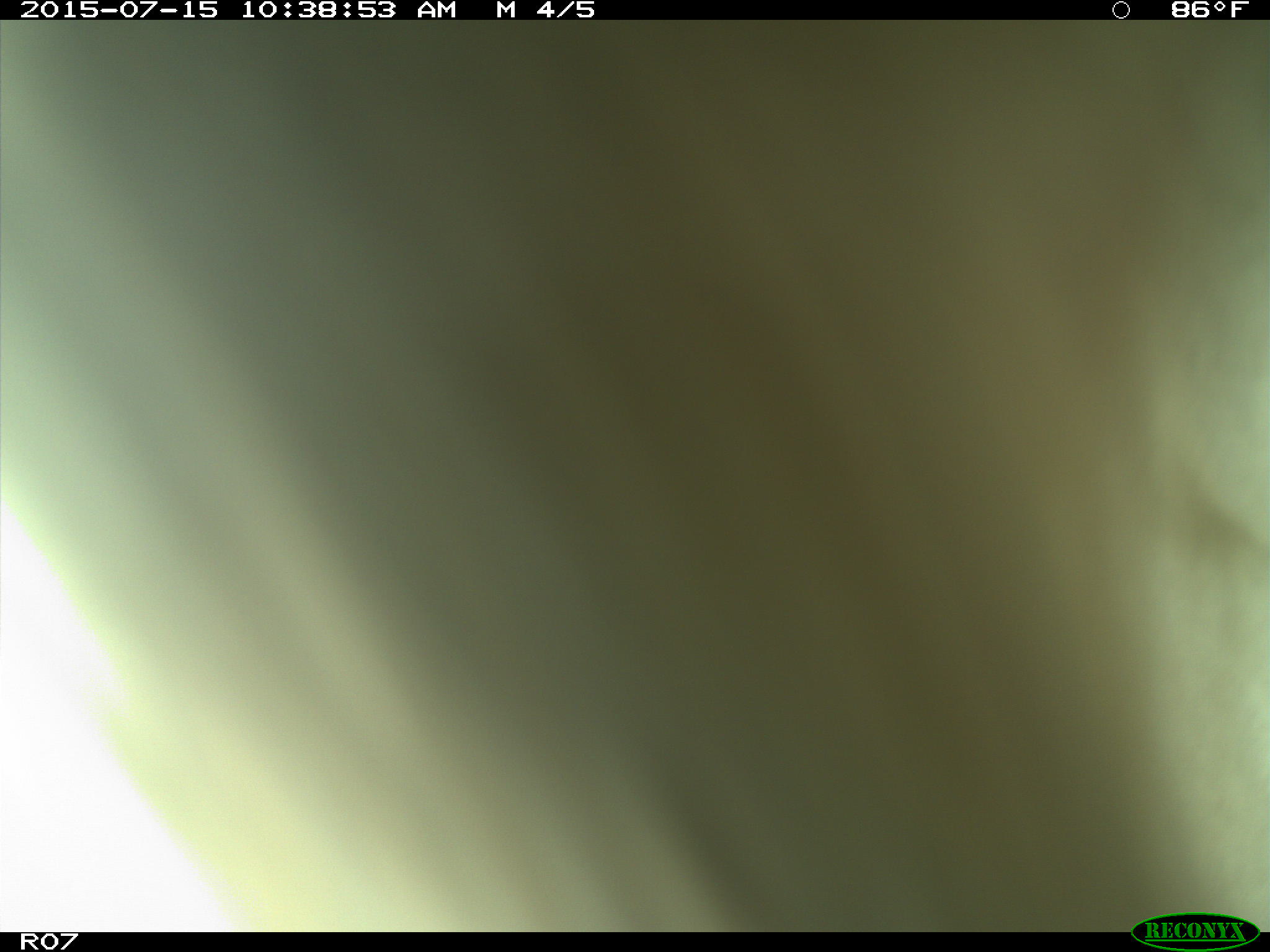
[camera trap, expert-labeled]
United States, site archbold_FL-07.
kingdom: Animalia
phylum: Chordata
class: Mammalia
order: Artiodactyla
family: Bovidae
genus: Bos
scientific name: Bos taurus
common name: domestic cow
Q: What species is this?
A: Bos taurus (domestic cow).